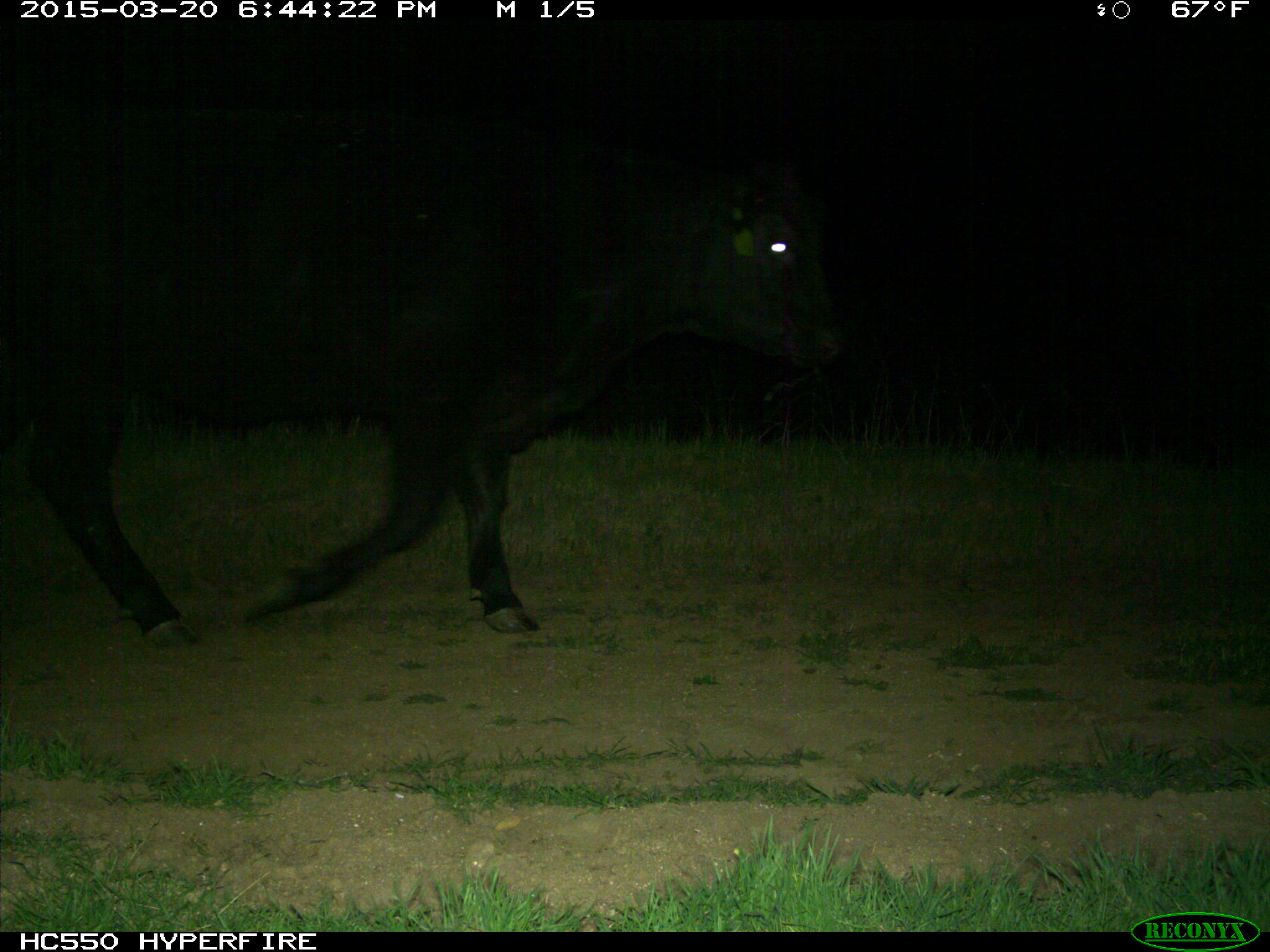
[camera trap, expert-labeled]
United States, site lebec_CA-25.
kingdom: Animalia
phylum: Chordata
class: Mammalia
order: Artiodactyla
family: Bovidae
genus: Bos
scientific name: Bos taurus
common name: domestic cow